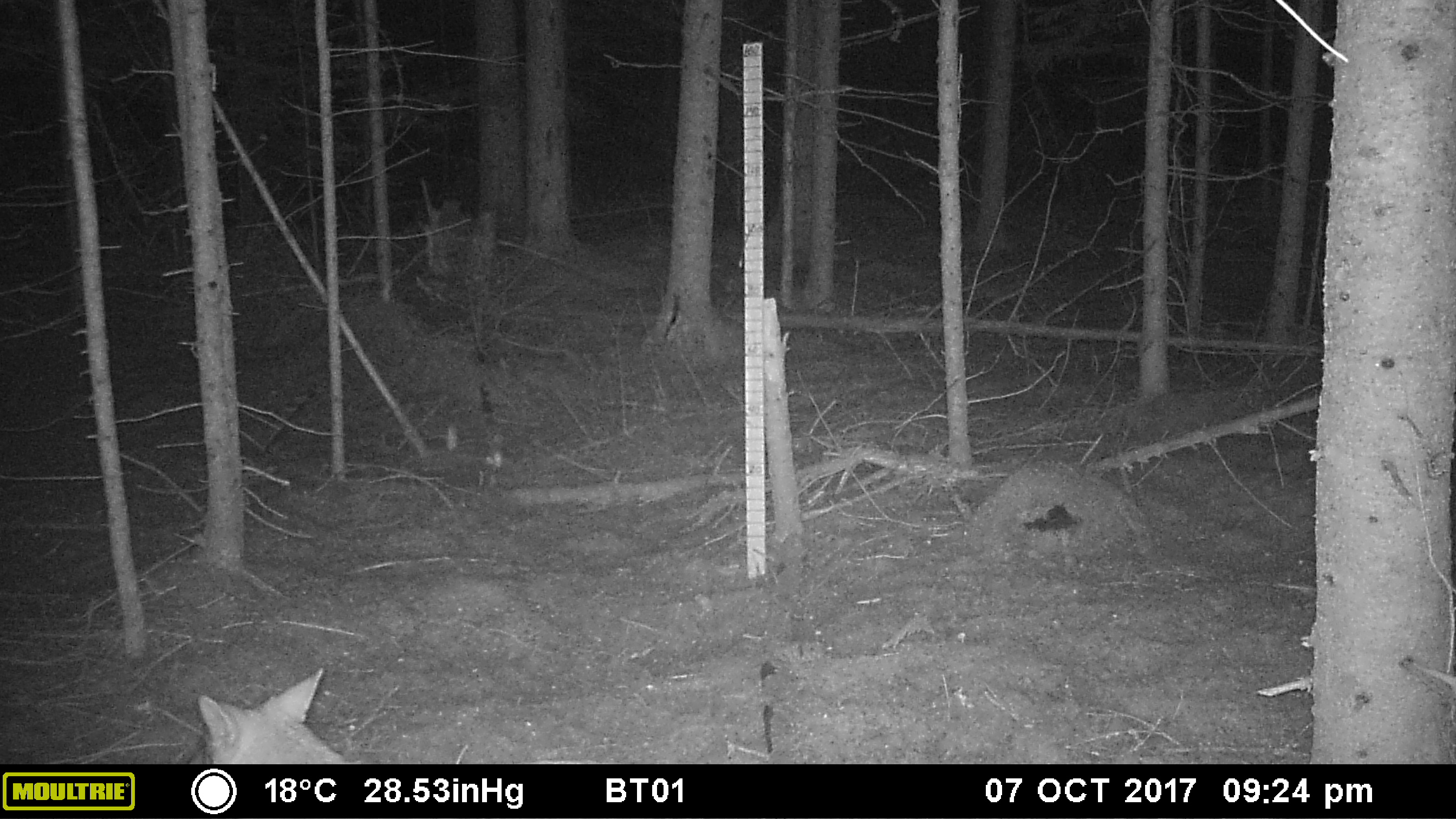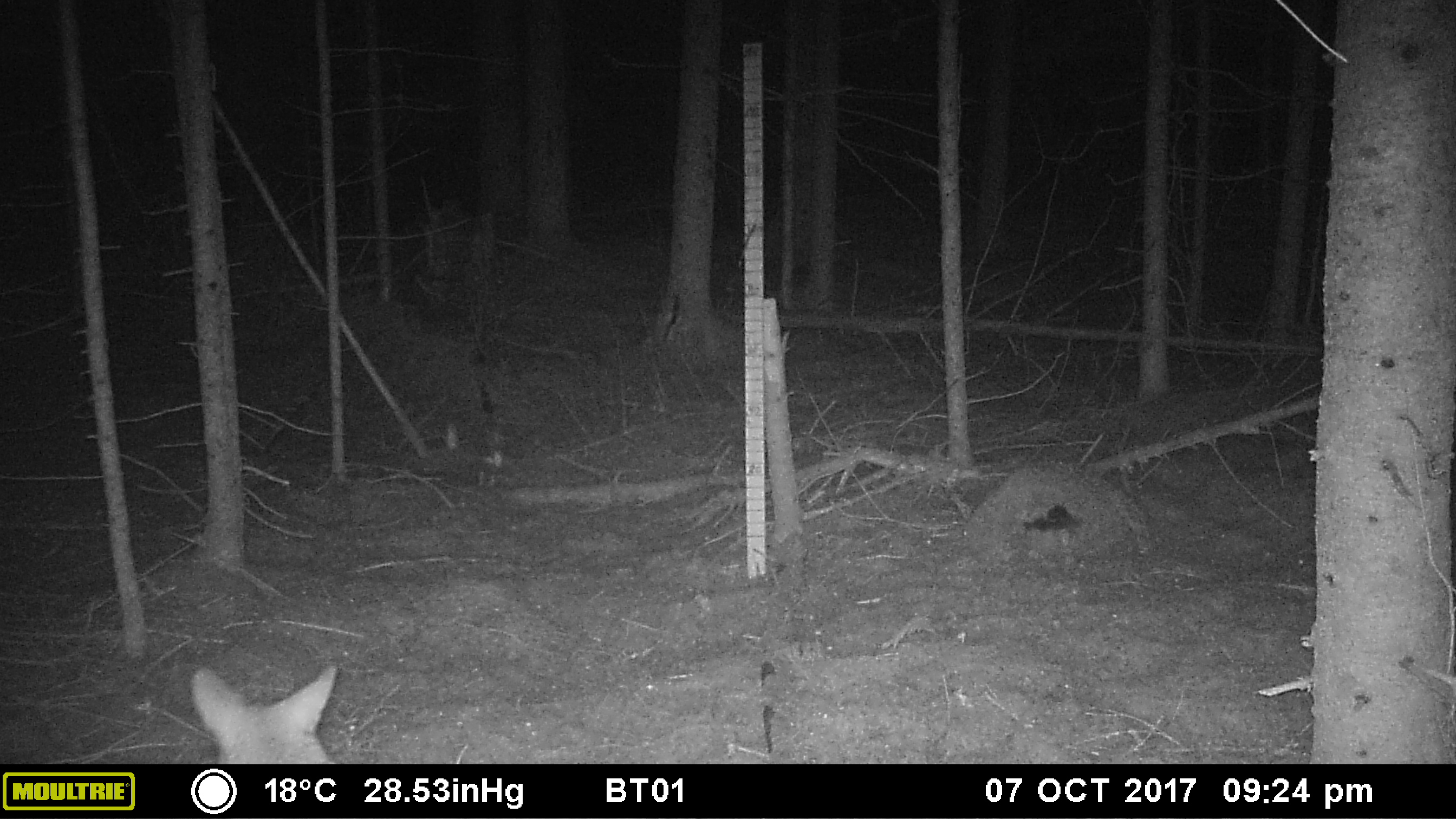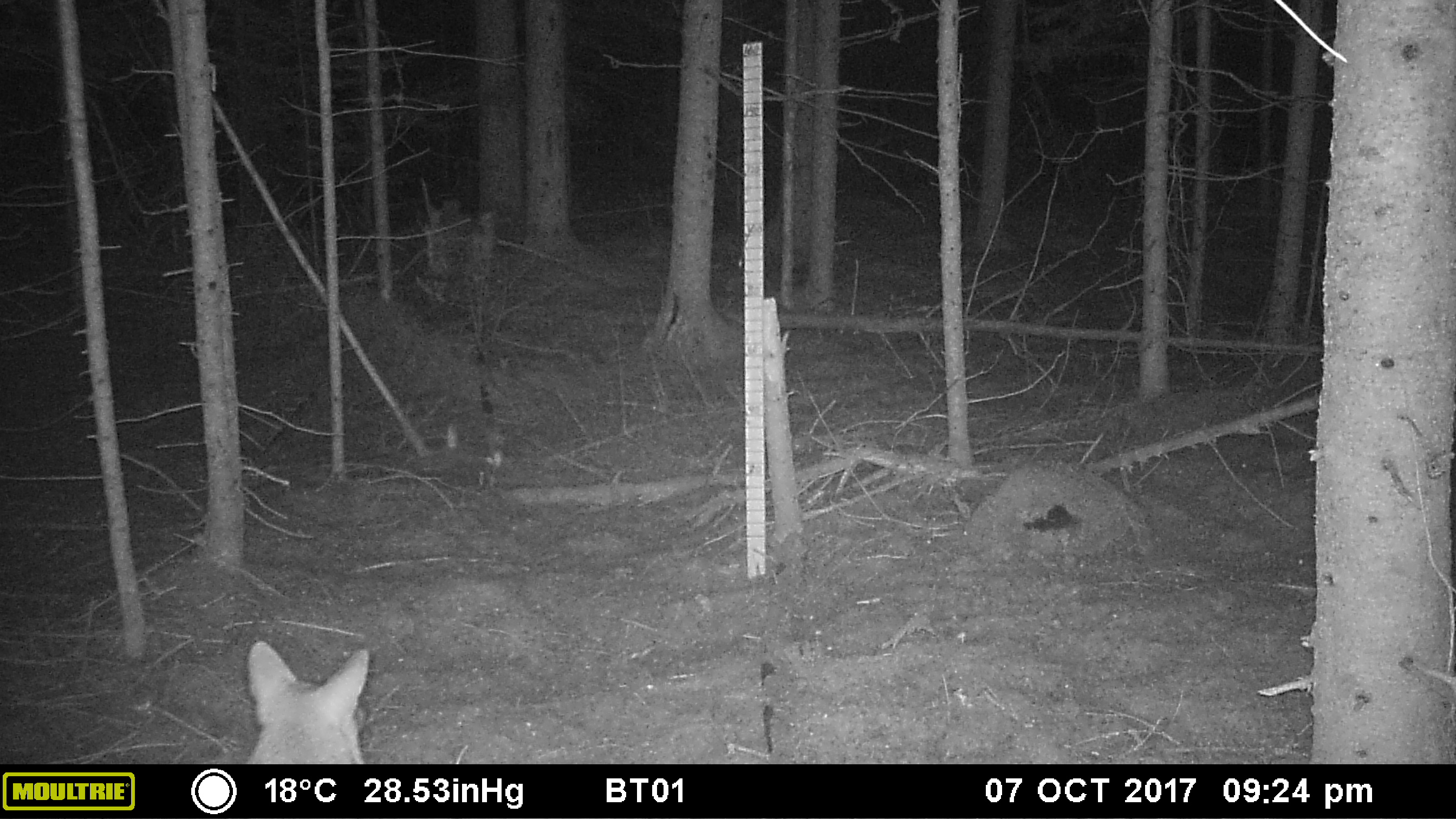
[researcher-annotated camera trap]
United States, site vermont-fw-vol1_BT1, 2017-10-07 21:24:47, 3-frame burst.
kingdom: Animalia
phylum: Chordata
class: Mammalia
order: Carnivora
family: Canidae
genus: Canis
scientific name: Canis latrans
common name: coyote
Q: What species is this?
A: Coyote (Canis latrans).